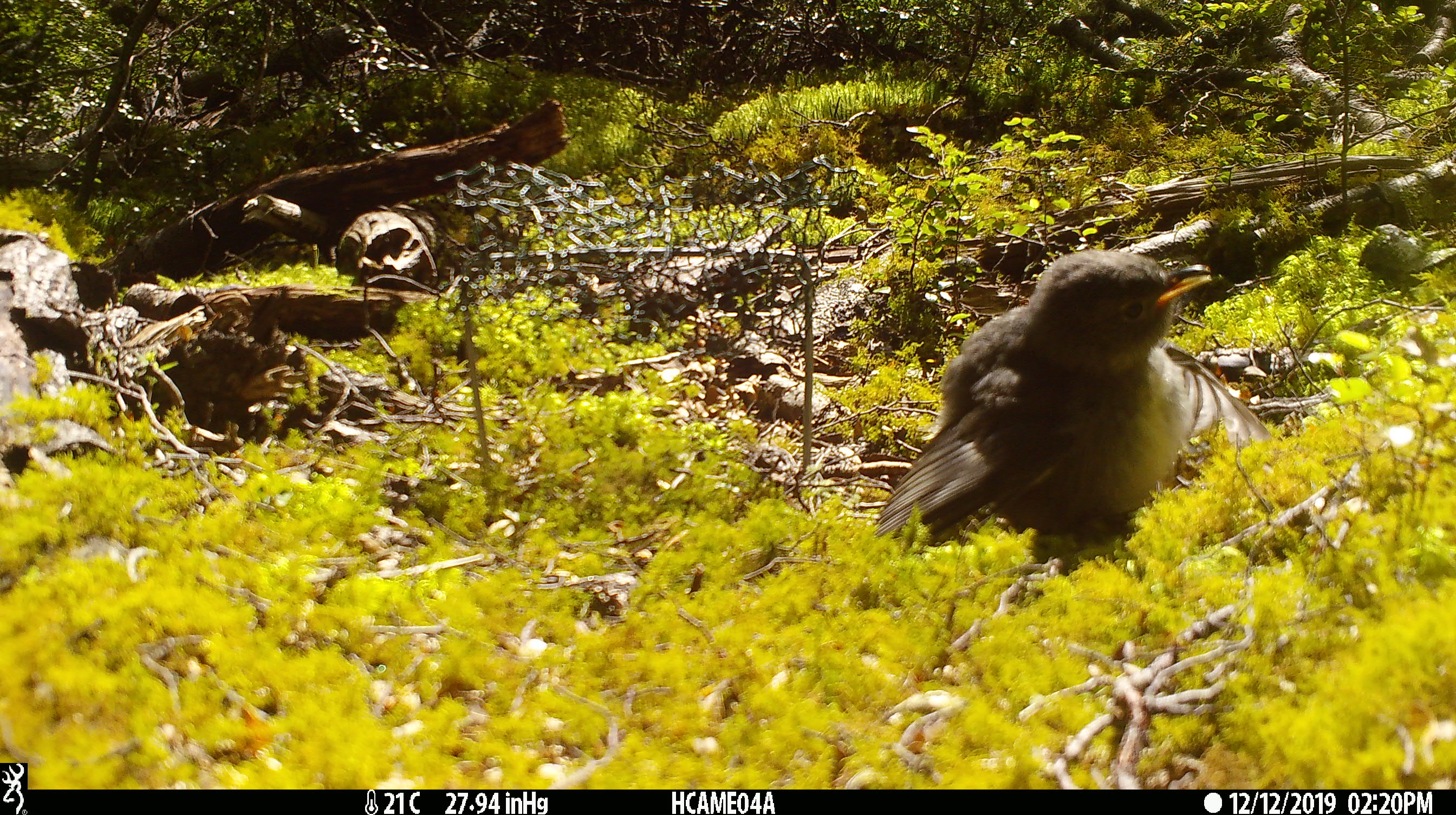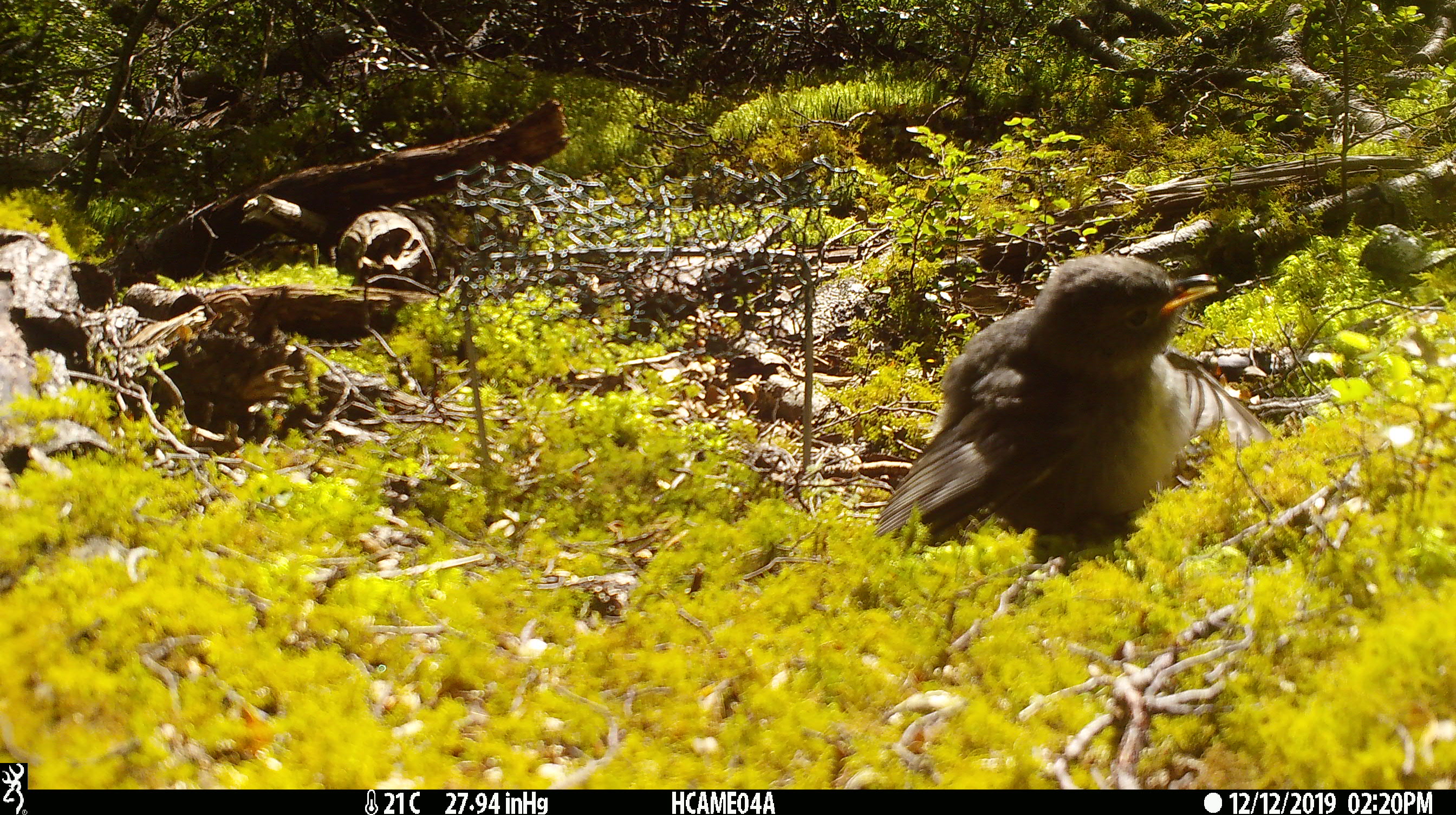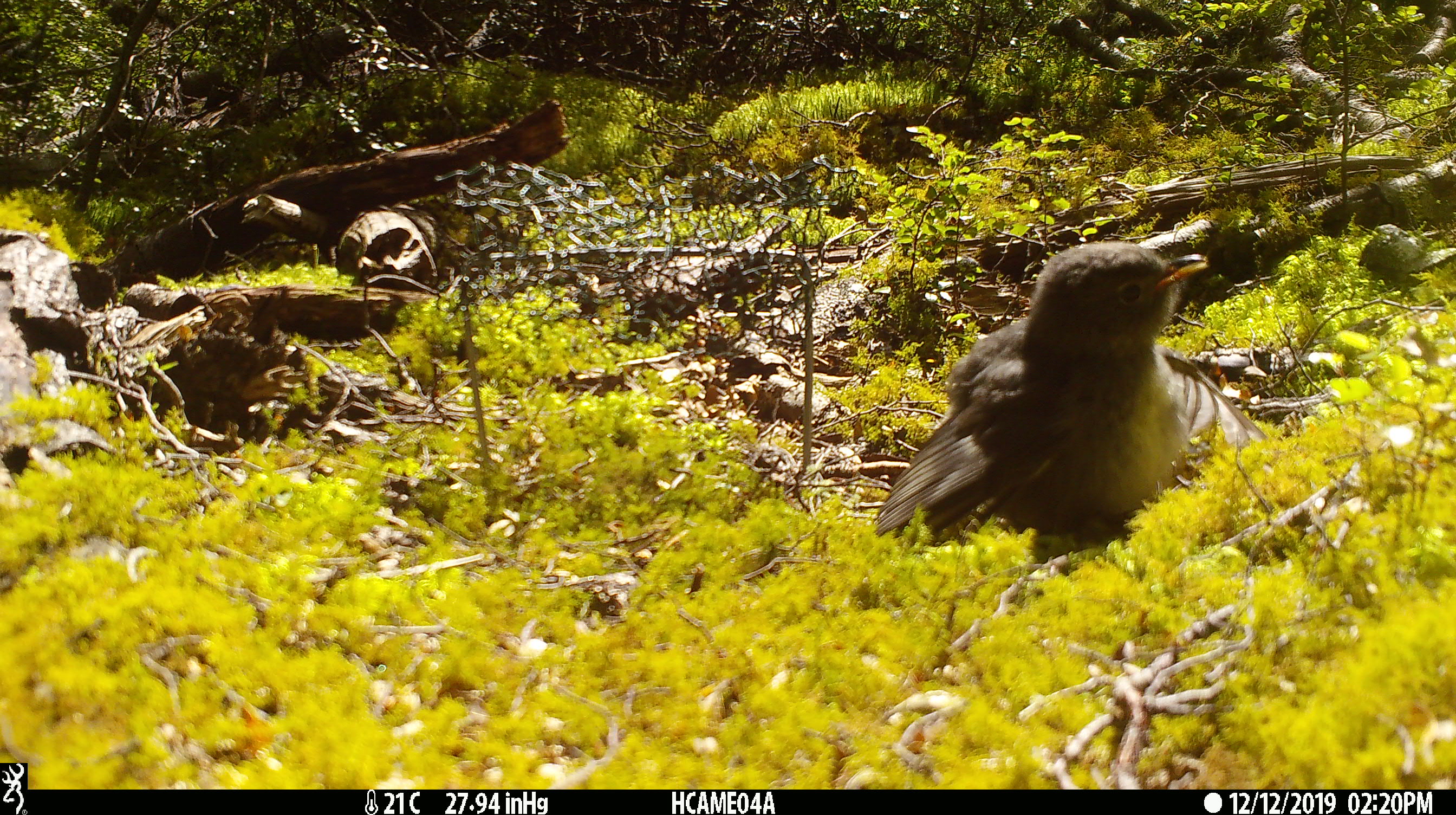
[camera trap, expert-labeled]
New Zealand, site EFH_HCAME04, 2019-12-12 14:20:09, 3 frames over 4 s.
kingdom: Animalia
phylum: Chordata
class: Aves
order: Passeriformes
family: Petroicidae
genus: Petroica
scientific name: Petroica australis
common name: new zealand robin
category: robin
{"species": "robin (new zealand robin) (Petroica australis)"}